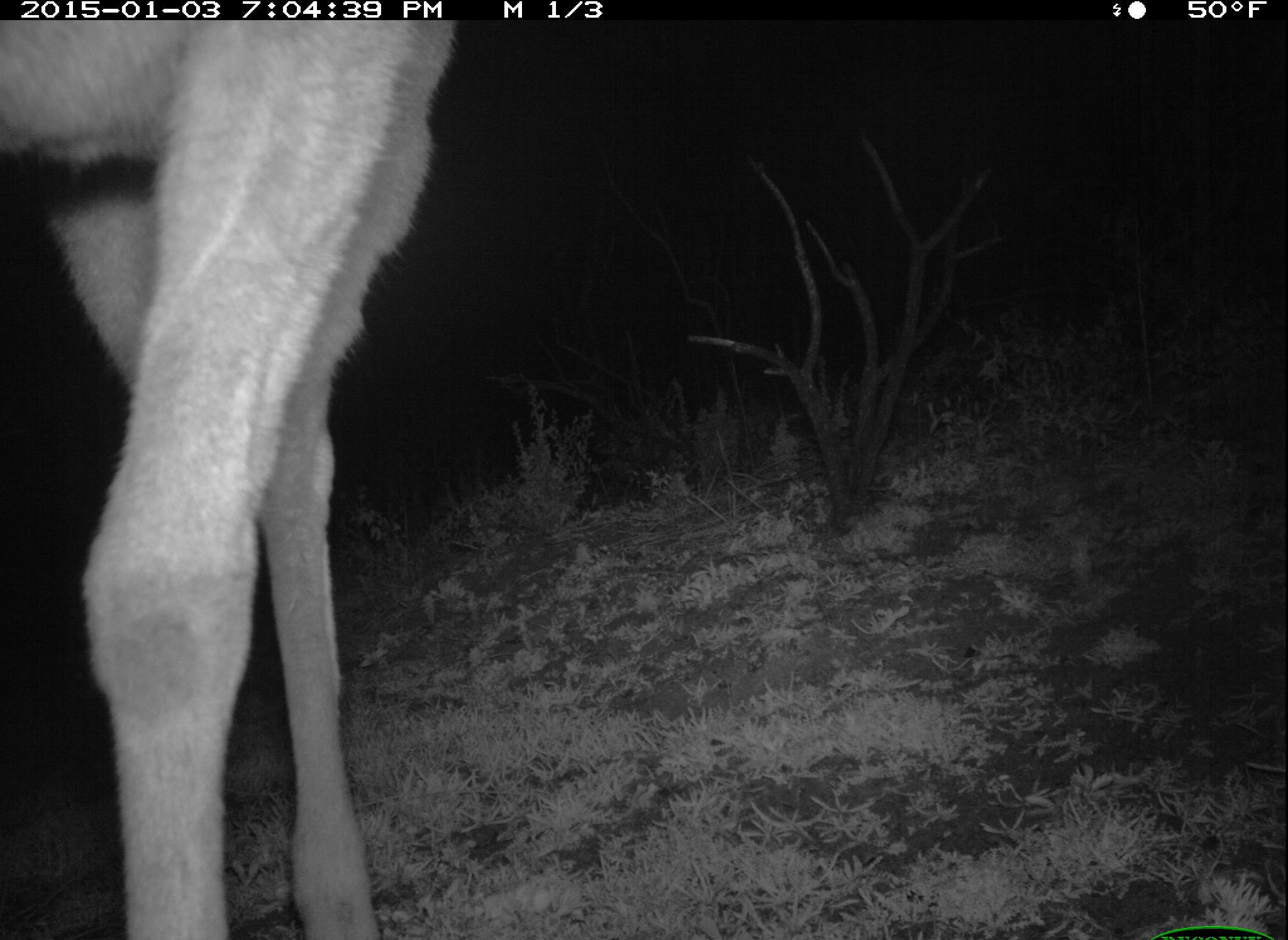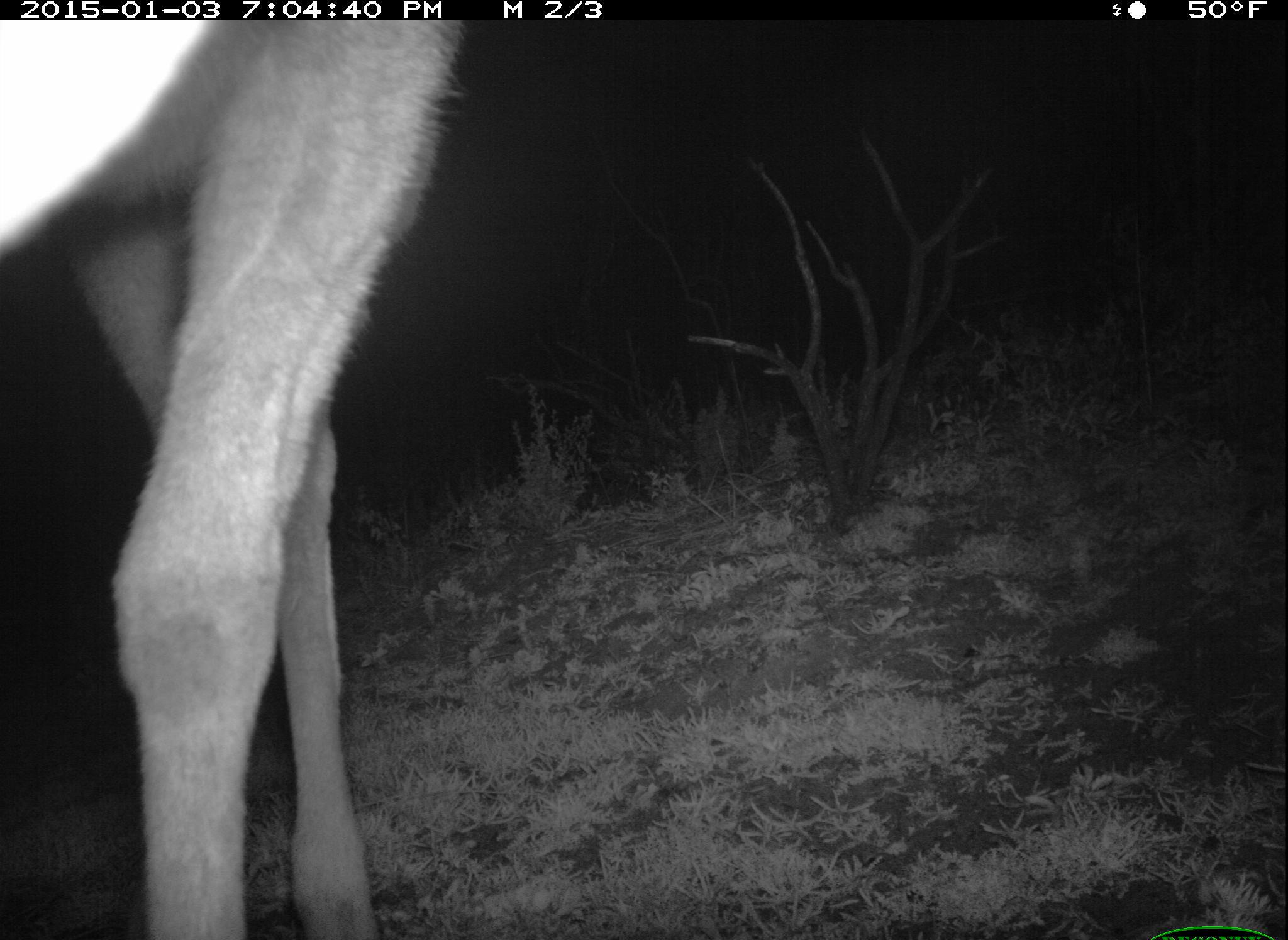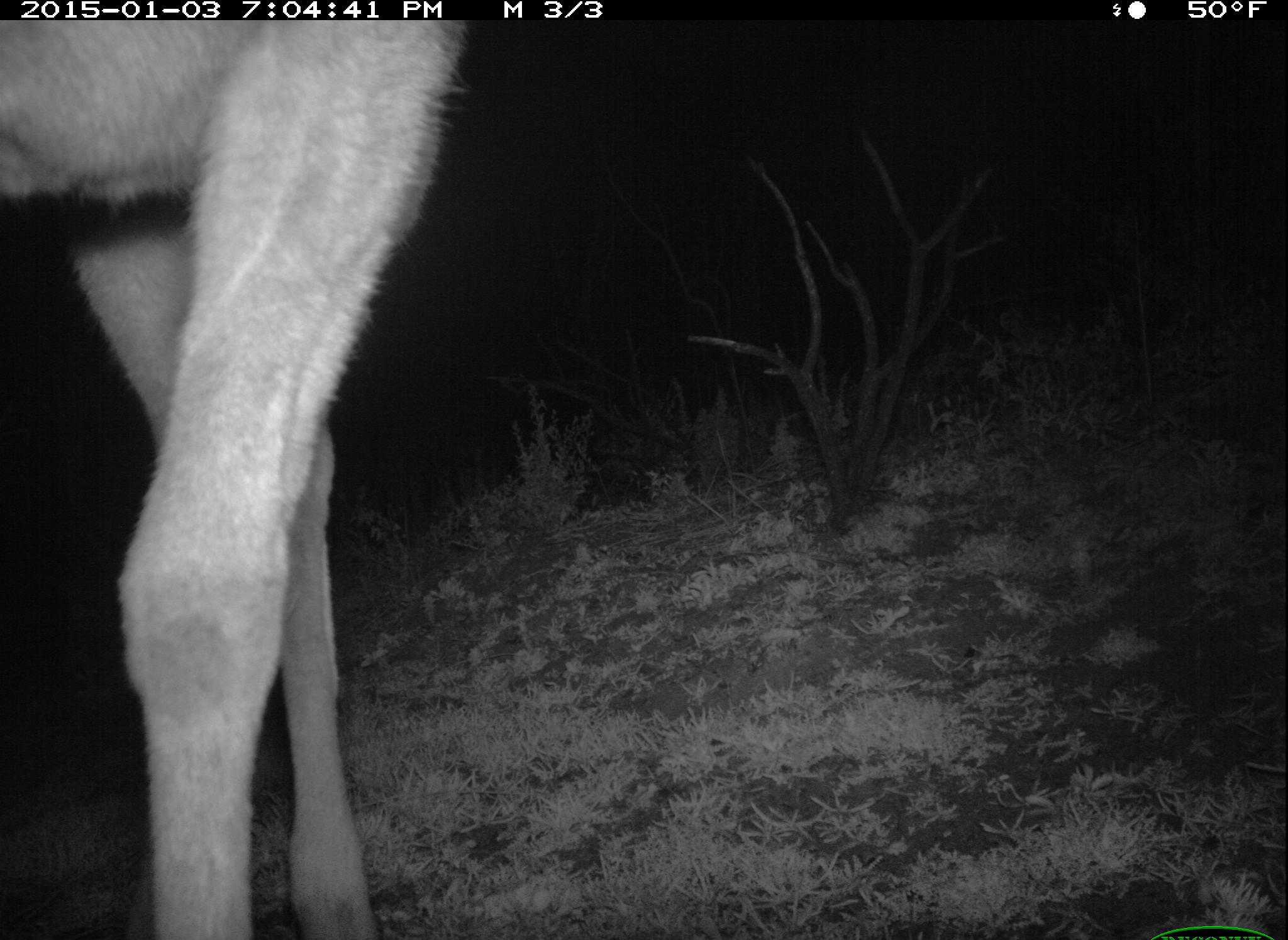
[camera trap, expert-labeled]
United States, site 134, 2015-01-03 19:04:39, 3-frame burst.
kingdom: Animalia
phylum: Chordata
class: Mammalia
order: Artiodactyla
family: Cervidae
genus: Odocoileus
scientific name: Odocoileus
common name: deer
Deer (Odocoileus).